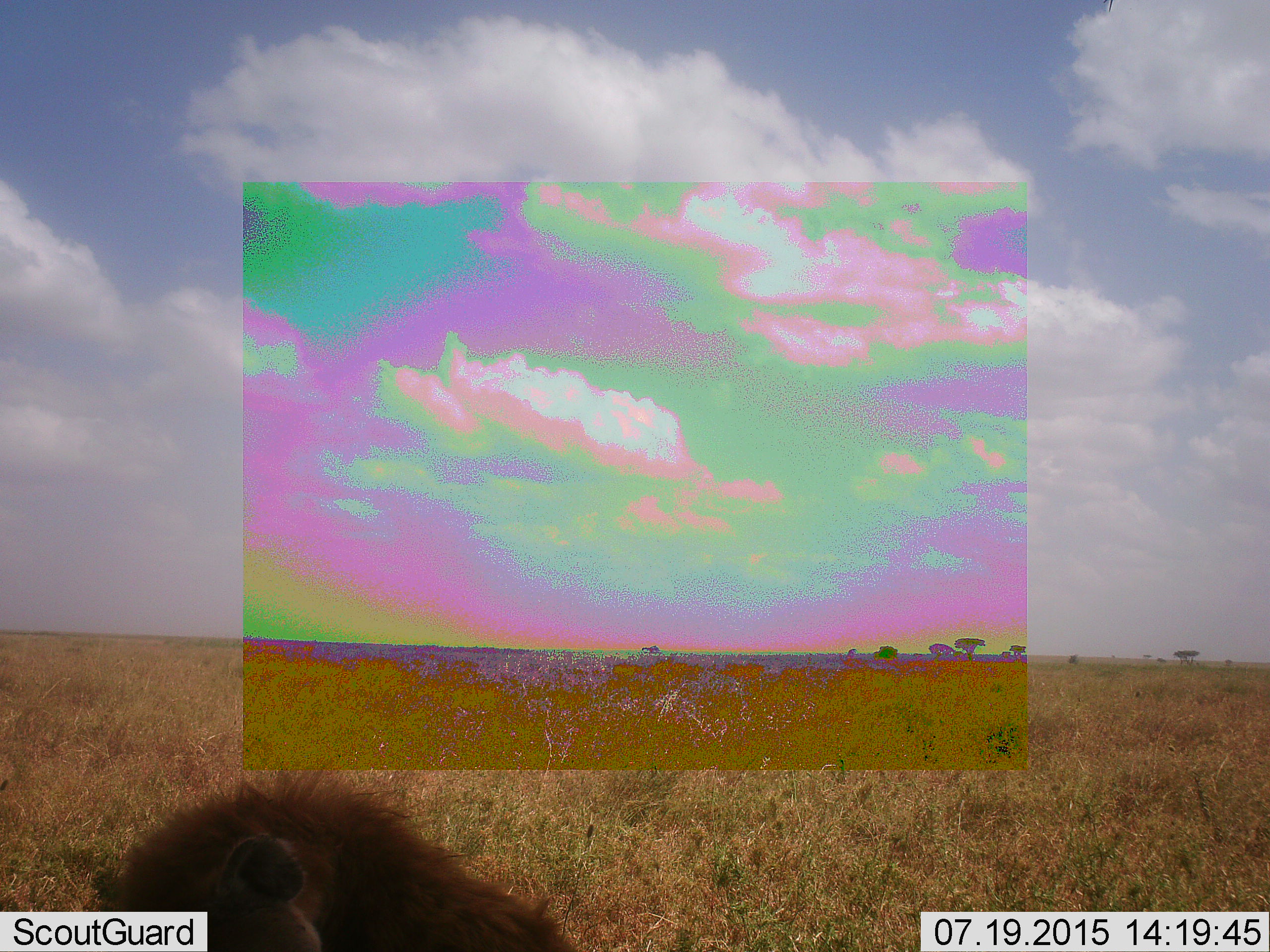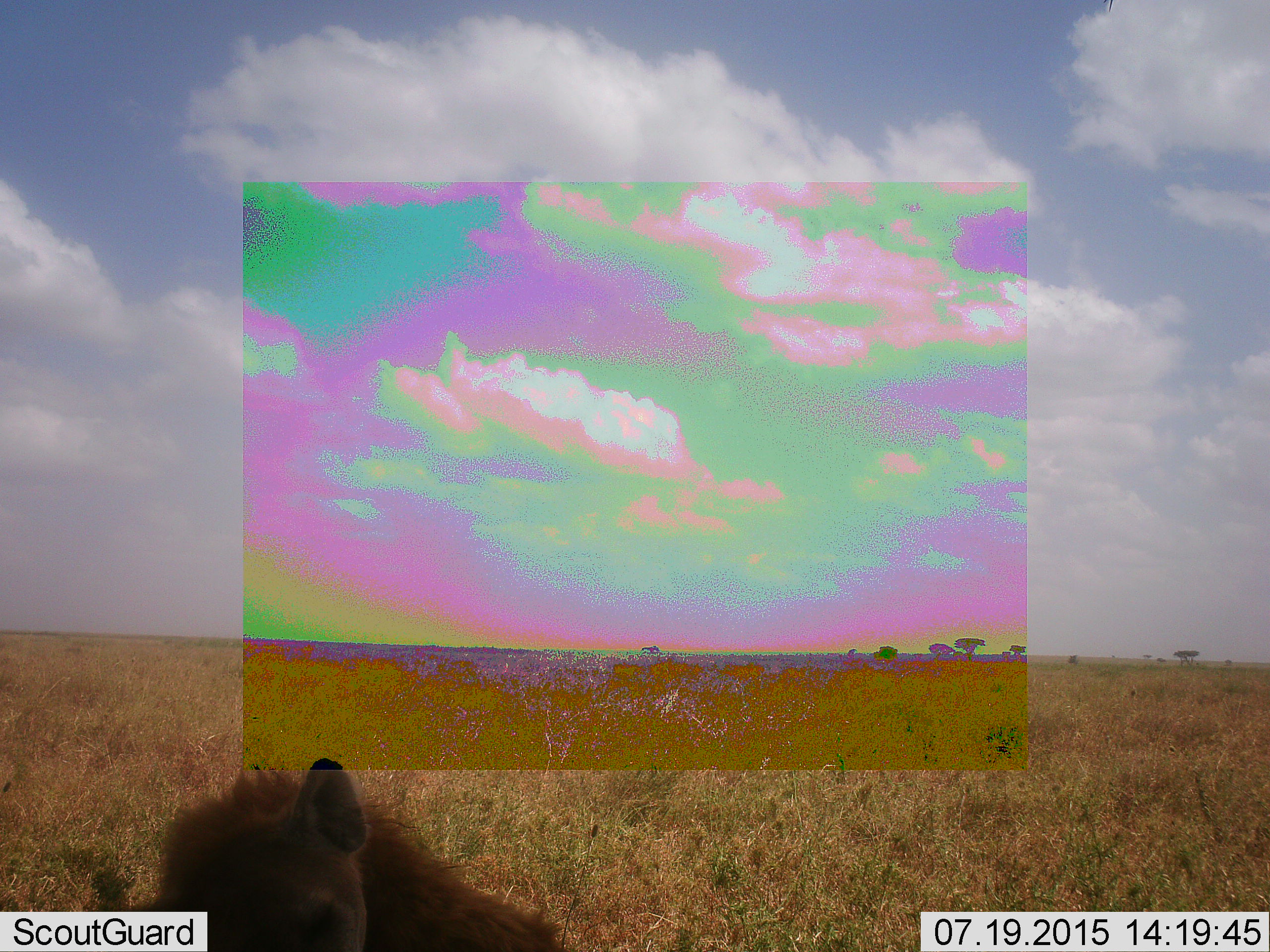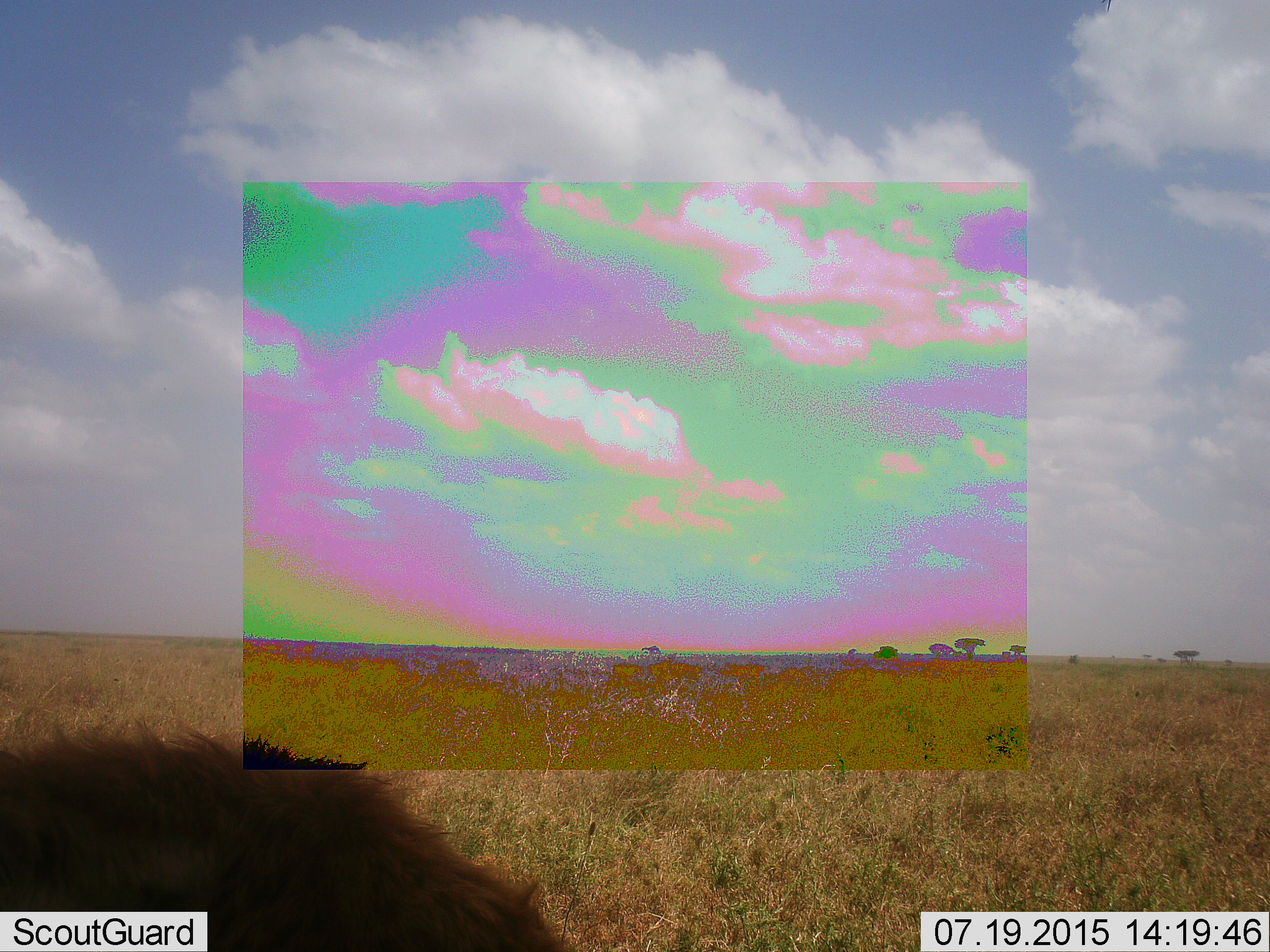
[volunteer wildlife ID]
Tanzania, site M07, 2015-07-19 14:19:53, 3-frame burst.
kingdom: Animalia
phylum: Chordata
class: Mammalia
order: Carnivora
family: Hyaenidae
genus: Crocuta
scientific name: Crocuta crocuta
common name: spotted hyena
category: hyenaspotted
Hyenaspotted (spotted hyena) (Crocuta crocuta), count 1. Behavior (volunteer vote fractions): standing 33%, resting 50%, moving 33%, interacting 0%. Young present (vote fraction): 0%. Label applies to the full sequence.